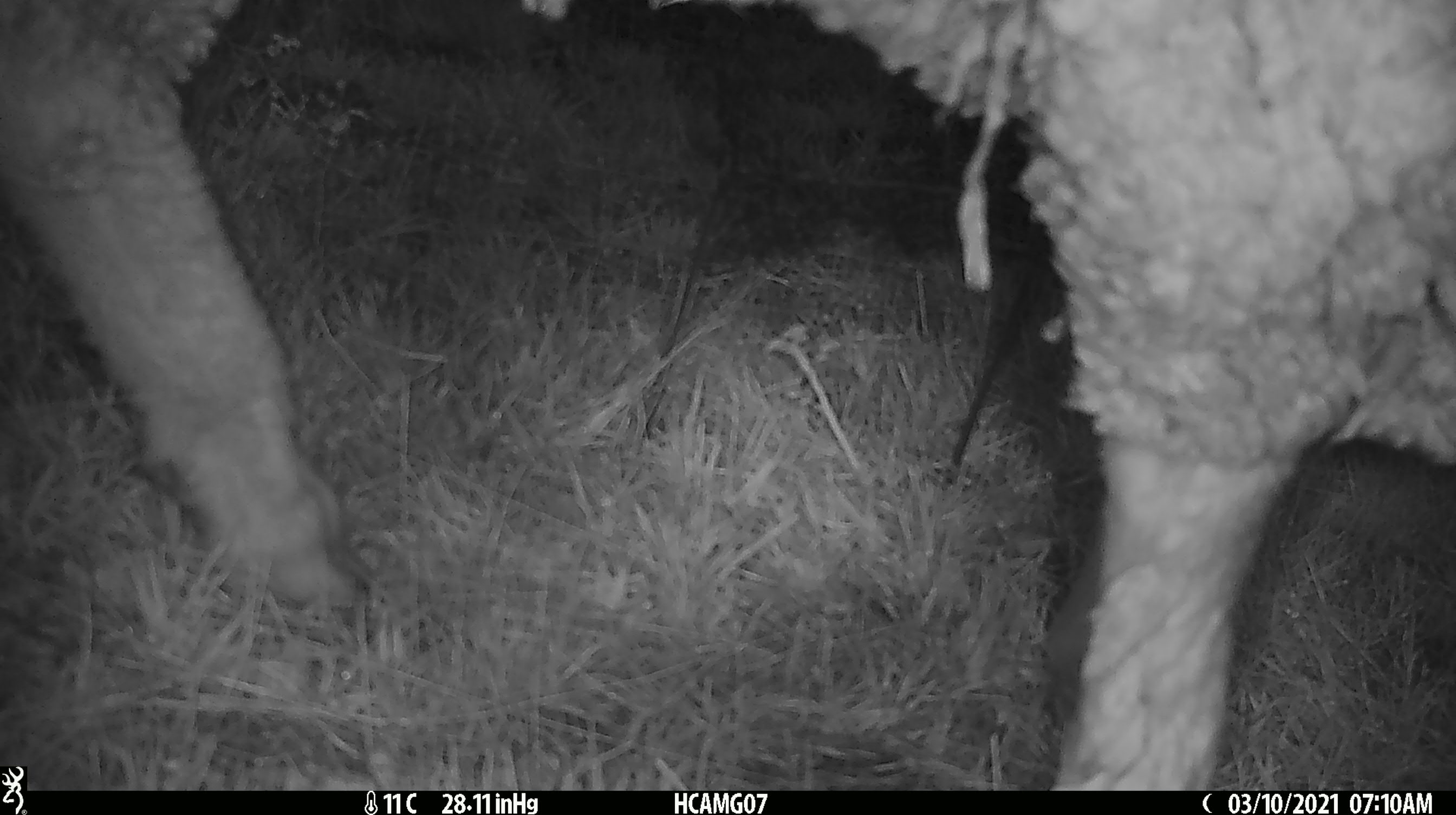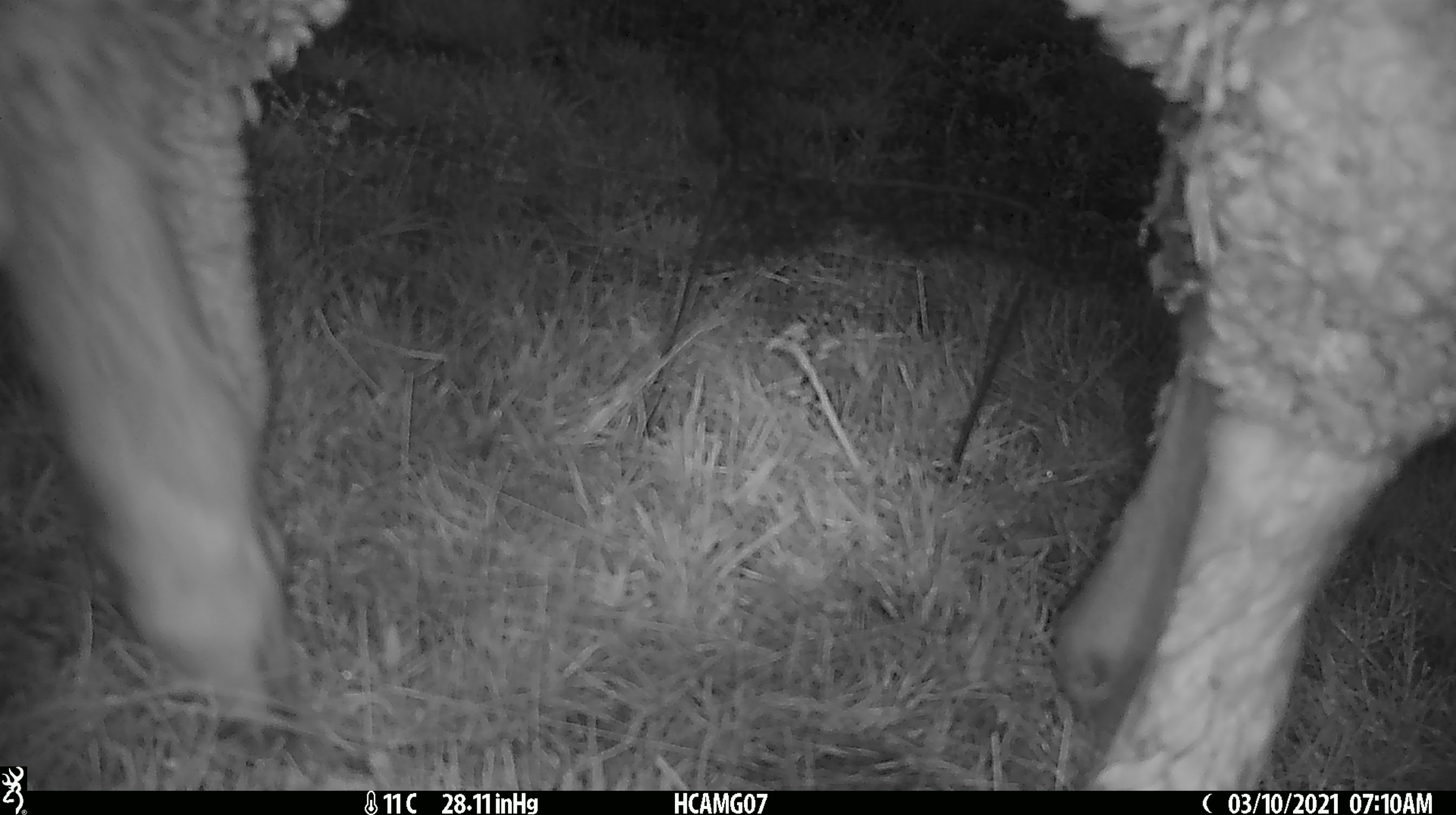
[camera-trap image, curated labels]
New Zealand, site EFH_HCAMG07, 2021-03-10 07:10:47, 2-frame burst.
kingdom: Animalia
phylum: Chordata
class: Mammalia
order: Artiodactyla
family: Bovidae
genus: Ovis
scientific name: Ovis aries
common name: domestic sheep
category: sheep